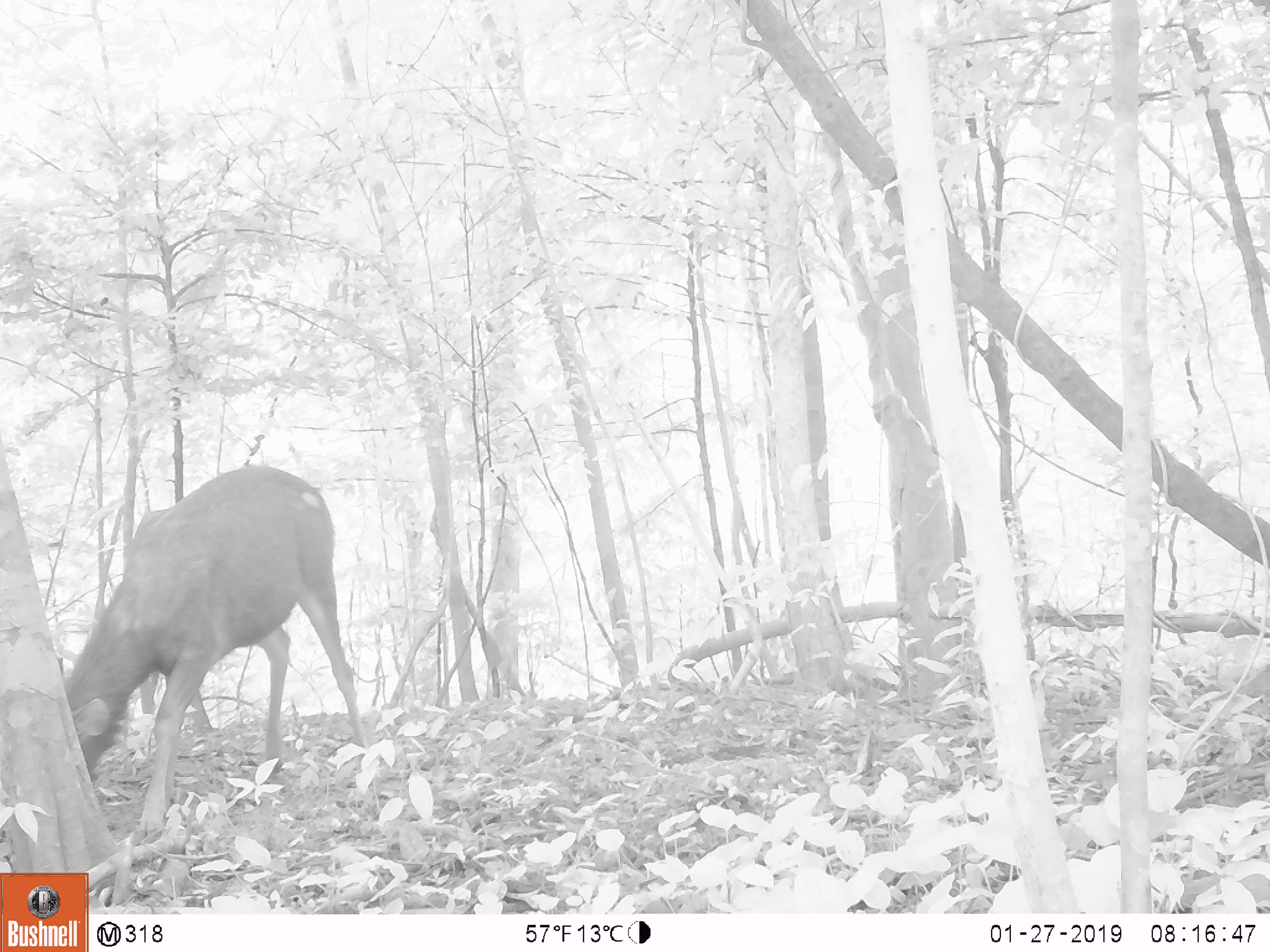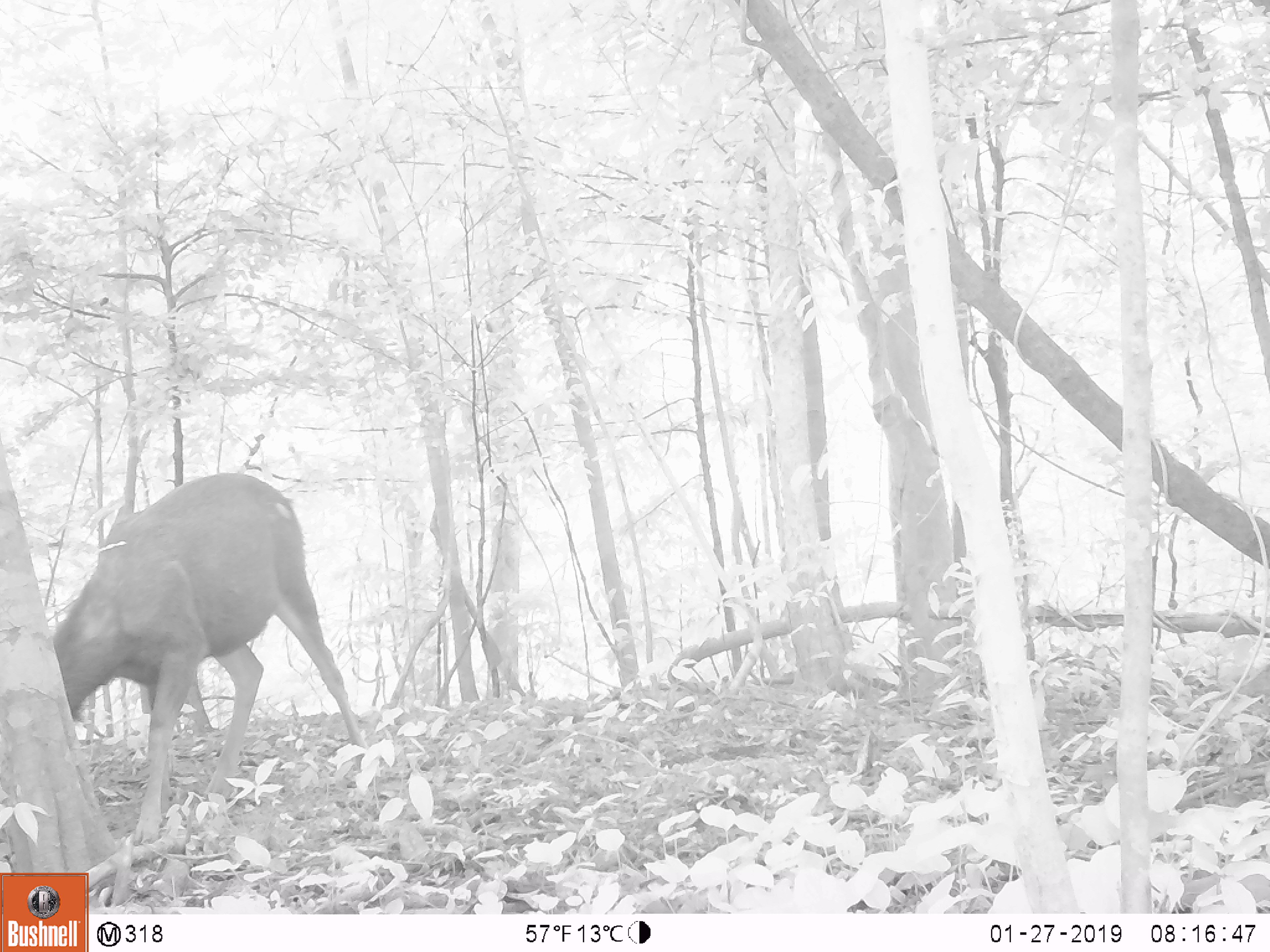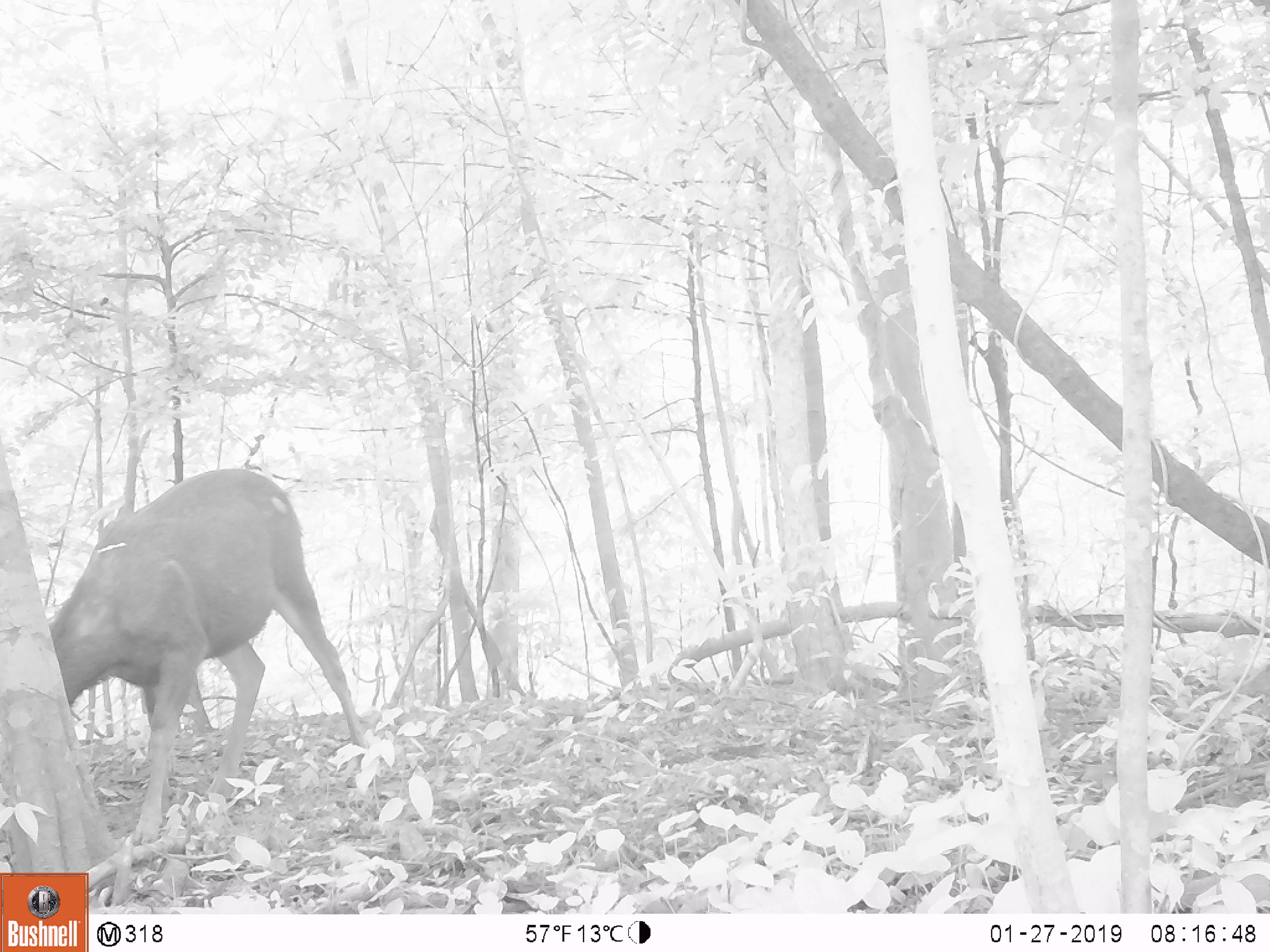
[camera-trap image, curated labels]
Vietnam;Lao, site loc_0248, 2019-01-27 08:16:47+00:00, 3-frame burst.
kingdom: Animalia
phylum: Chordata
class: Mammalia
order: Artiodactyla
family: Cervidae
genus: Rusa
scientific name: Rusa unicolor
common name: sambar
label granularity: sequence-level